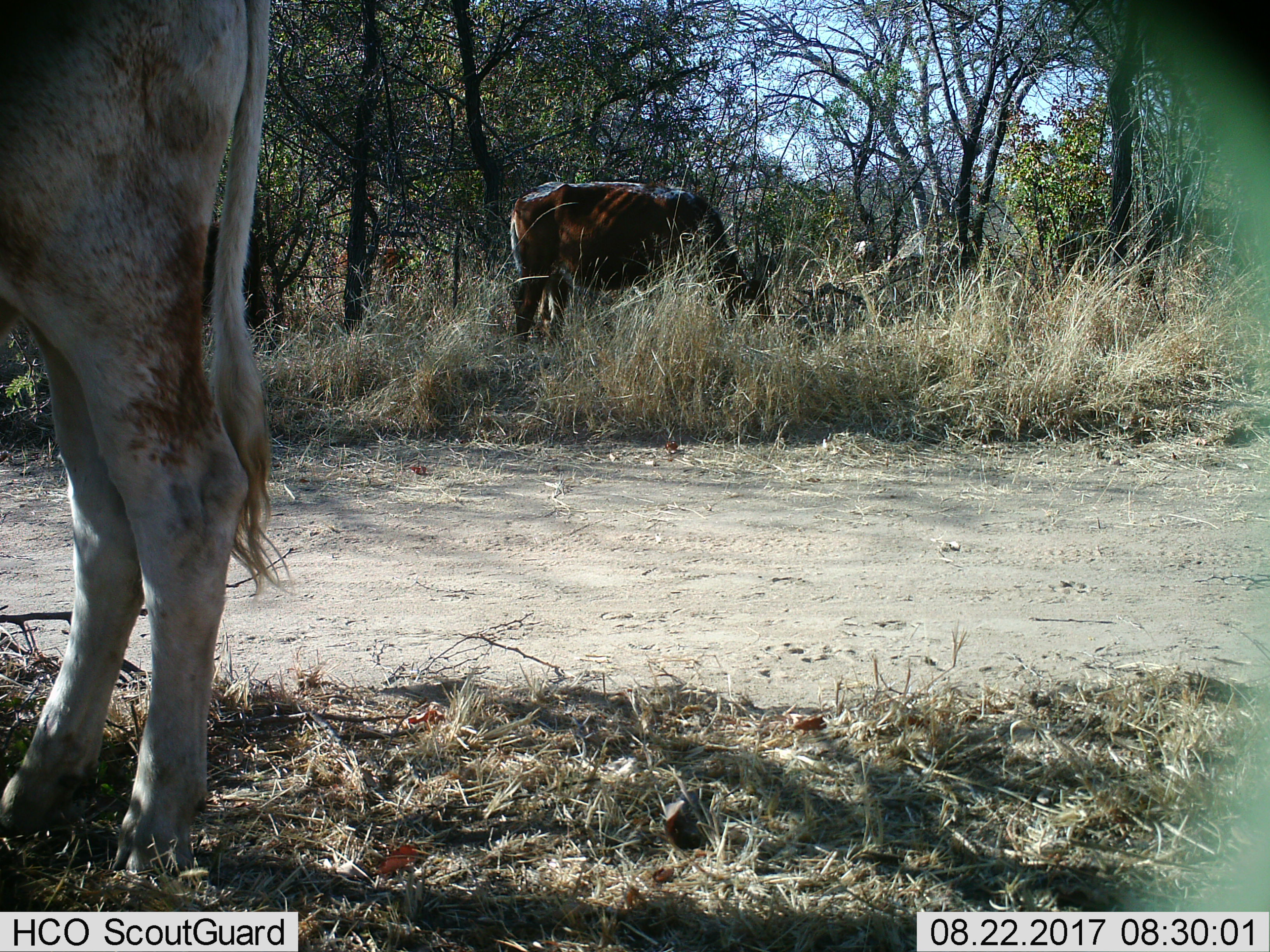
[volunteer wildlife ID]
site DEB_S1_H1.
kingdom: Animalia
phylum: Chordata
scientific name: Vertebrata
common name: domestic animal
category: domesticanimal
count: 3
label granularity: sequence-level